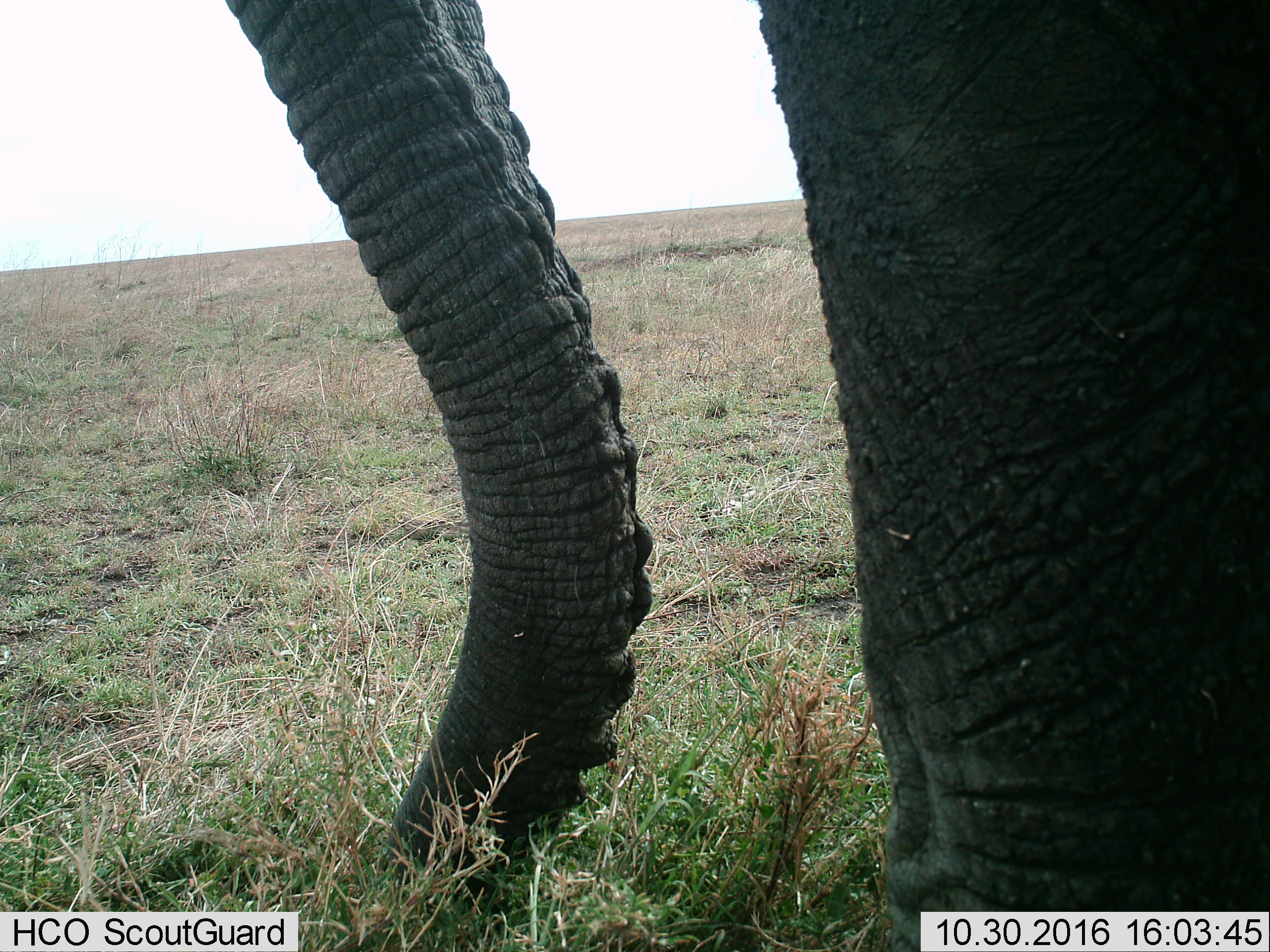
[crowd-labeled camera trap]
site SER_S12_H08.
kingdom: Animalia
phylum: Chordata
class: Mammalia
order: Proboscidea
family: Elephantidae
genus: Loxodonta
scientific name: Loxodonta africana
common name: african bush elephant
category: elephant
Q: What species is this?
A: Elephant (african bush elephant) (Loxodonta africana).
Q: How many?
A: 1.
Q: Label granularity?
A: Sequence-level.